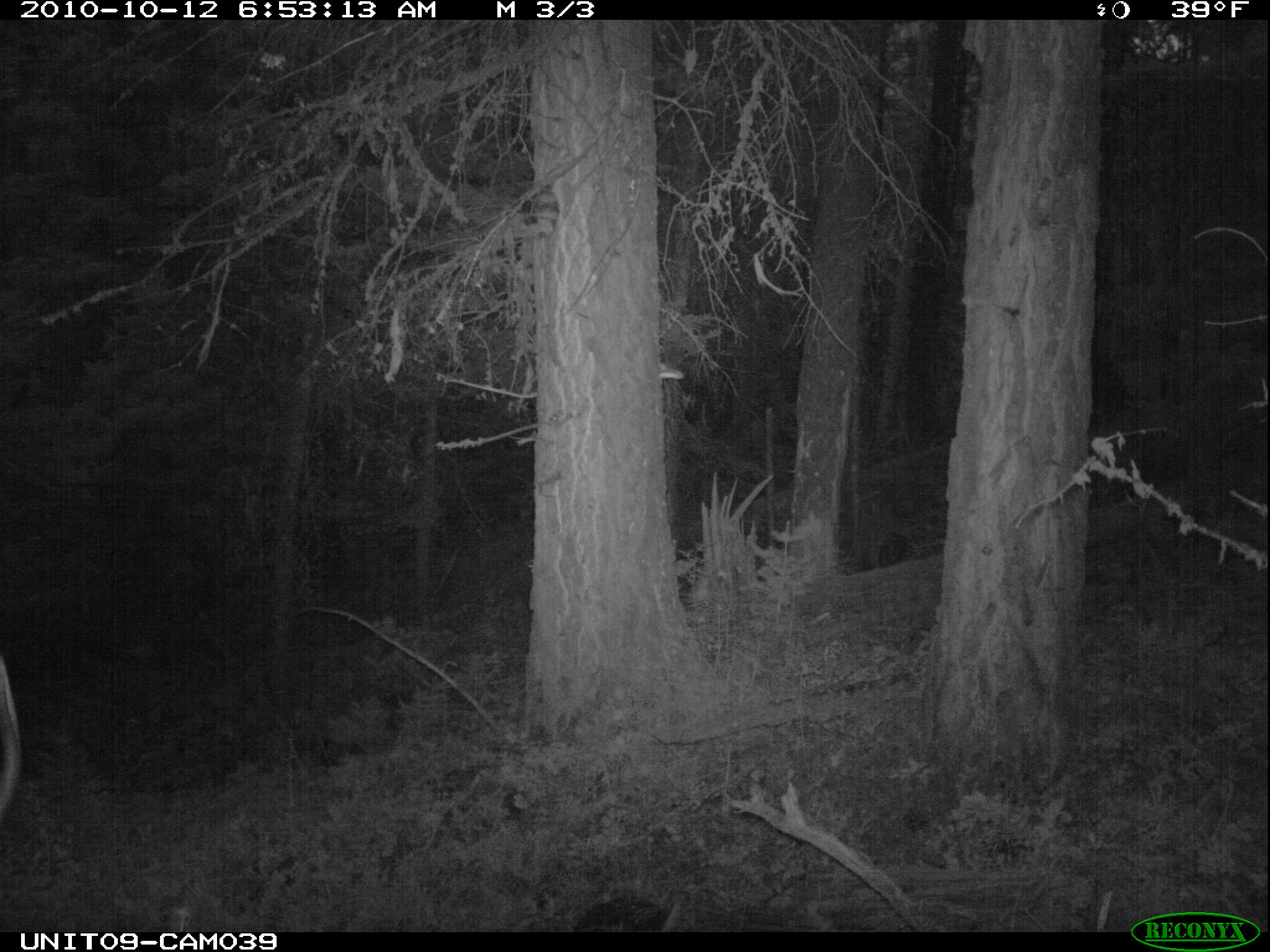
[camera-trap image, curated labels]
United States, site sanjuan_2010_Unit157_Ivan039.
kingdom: Animalia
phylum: Chordata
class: Mammalia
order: Artiodactyla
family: Cervidae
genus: Cervus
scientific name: Cervus elaphus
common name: red deer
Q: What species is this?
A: Cervus elaphus (red deer).